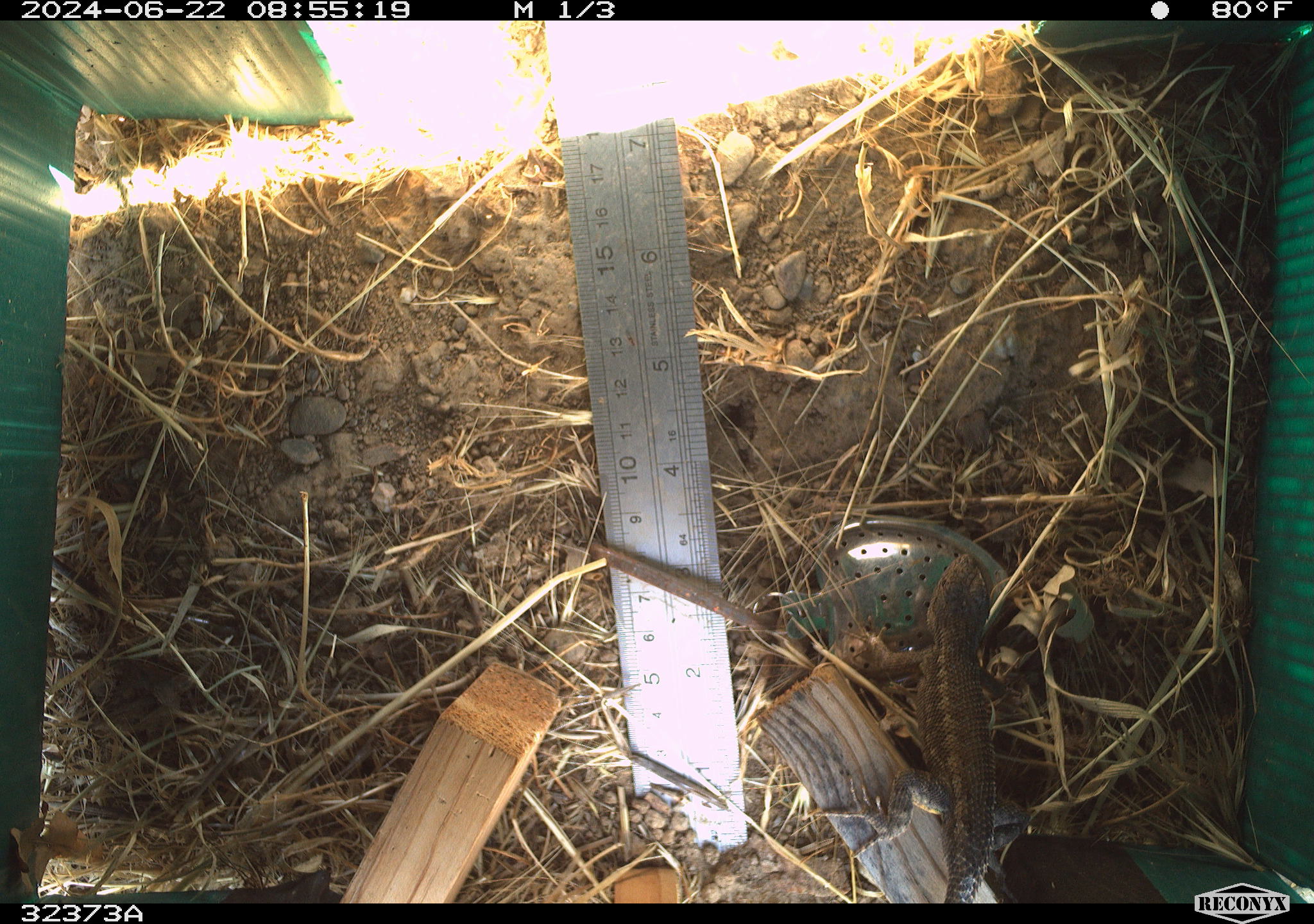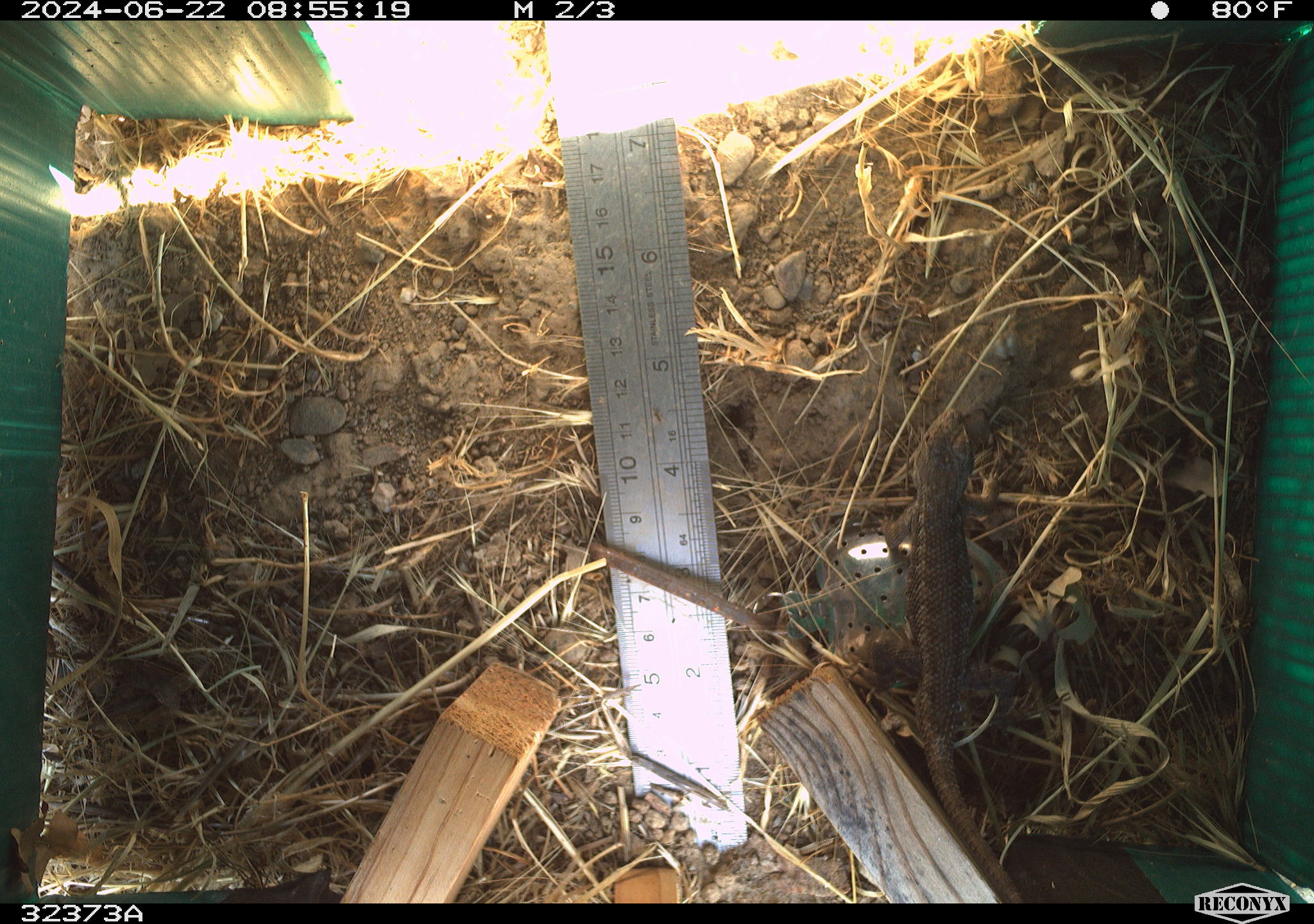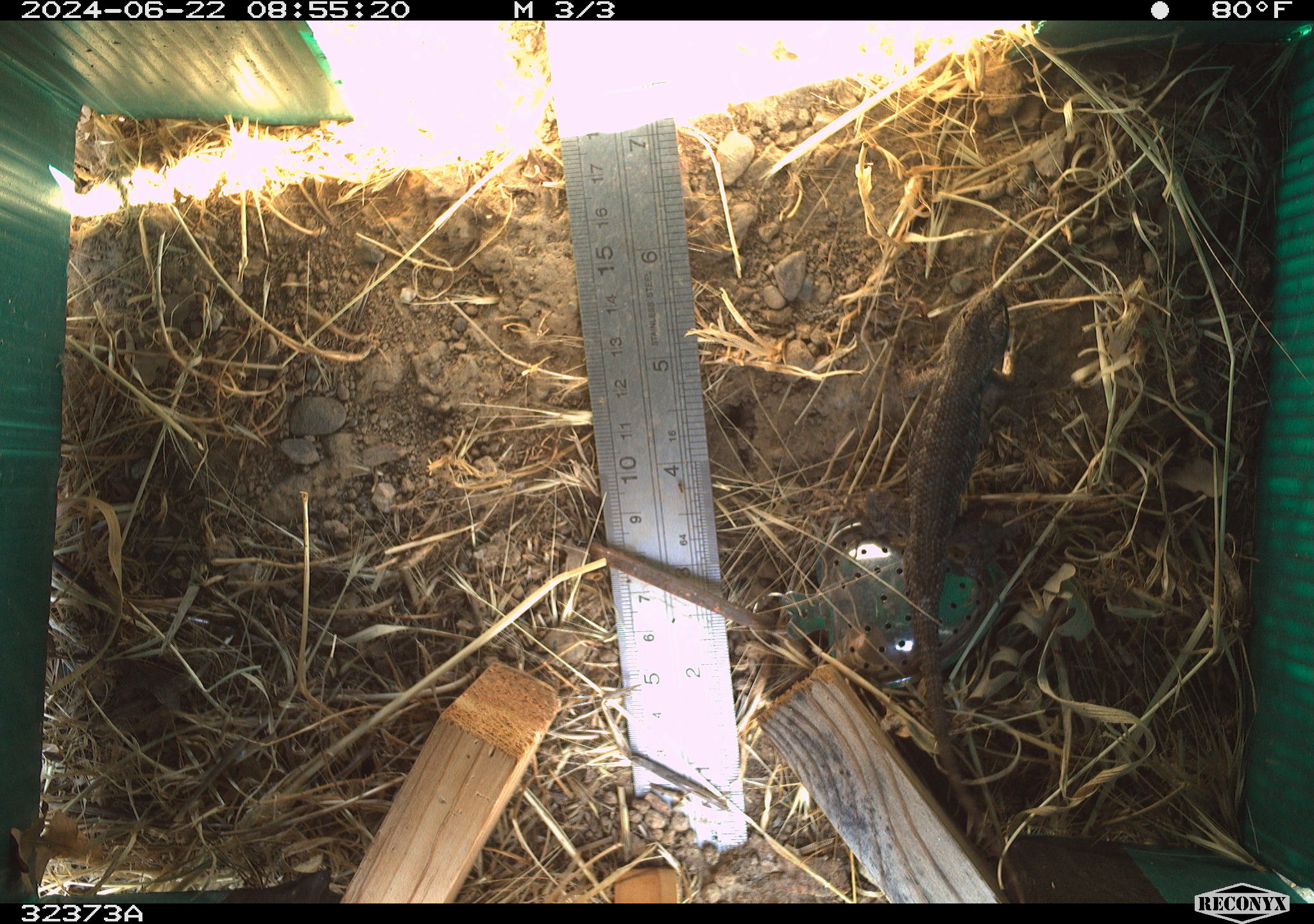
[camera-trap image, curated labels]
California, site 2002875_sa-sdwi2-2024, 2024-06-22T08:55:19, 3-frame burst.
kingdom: Animalia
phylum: Chordata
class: Reptilia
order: Squamata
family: Phrynosomatidae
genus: Sceloporus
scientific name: Sceloporus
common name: spiny lizards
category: sceloporus species